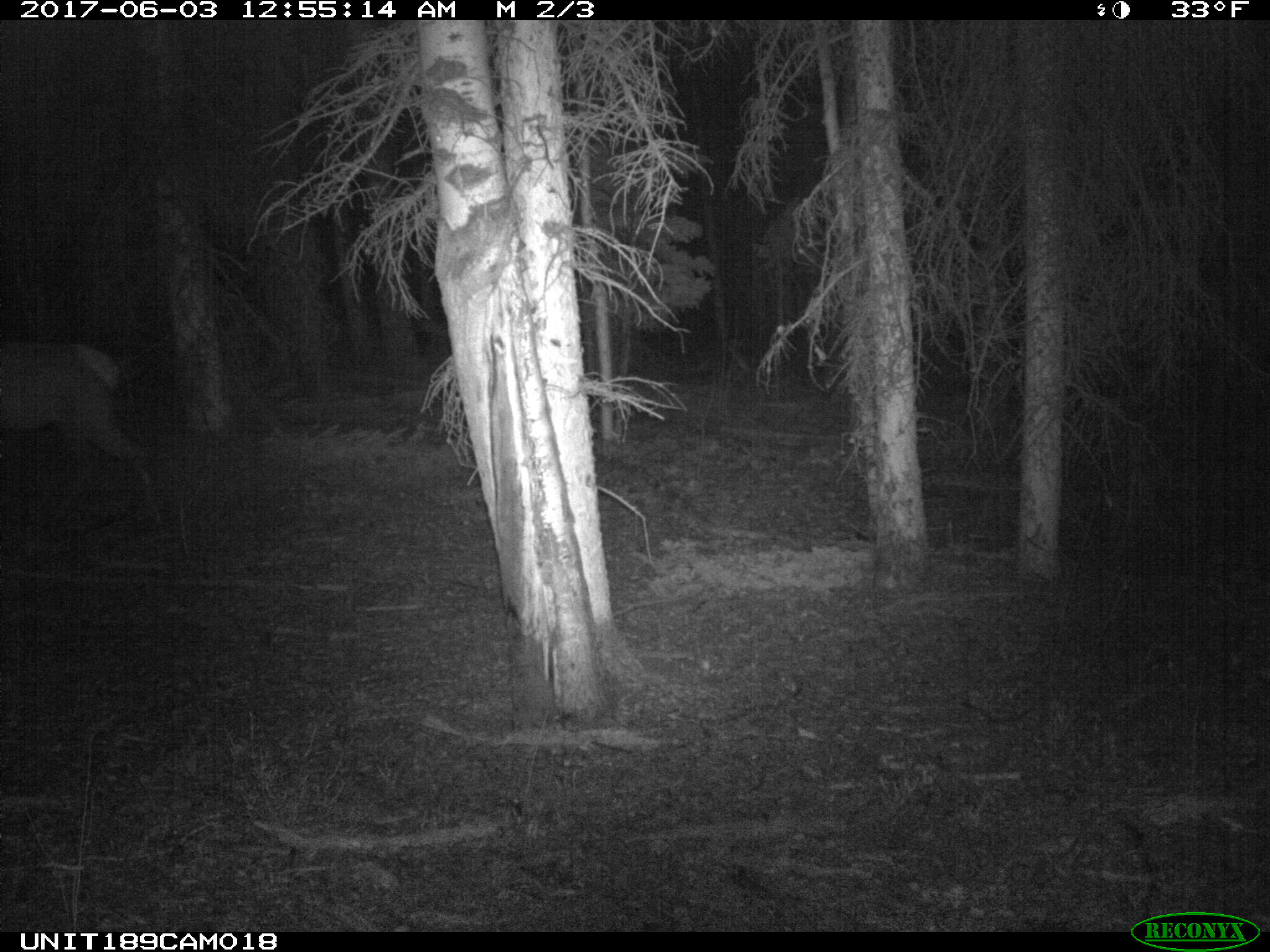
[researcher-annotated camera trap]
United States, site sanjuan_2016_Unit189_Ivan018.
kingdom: Animalia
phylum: Chordata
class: Mammalia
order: Artiodactyla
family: Cervidae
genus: Cervus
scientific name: Cervus elaphus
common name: red deer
Cervus elaphus (red deer).